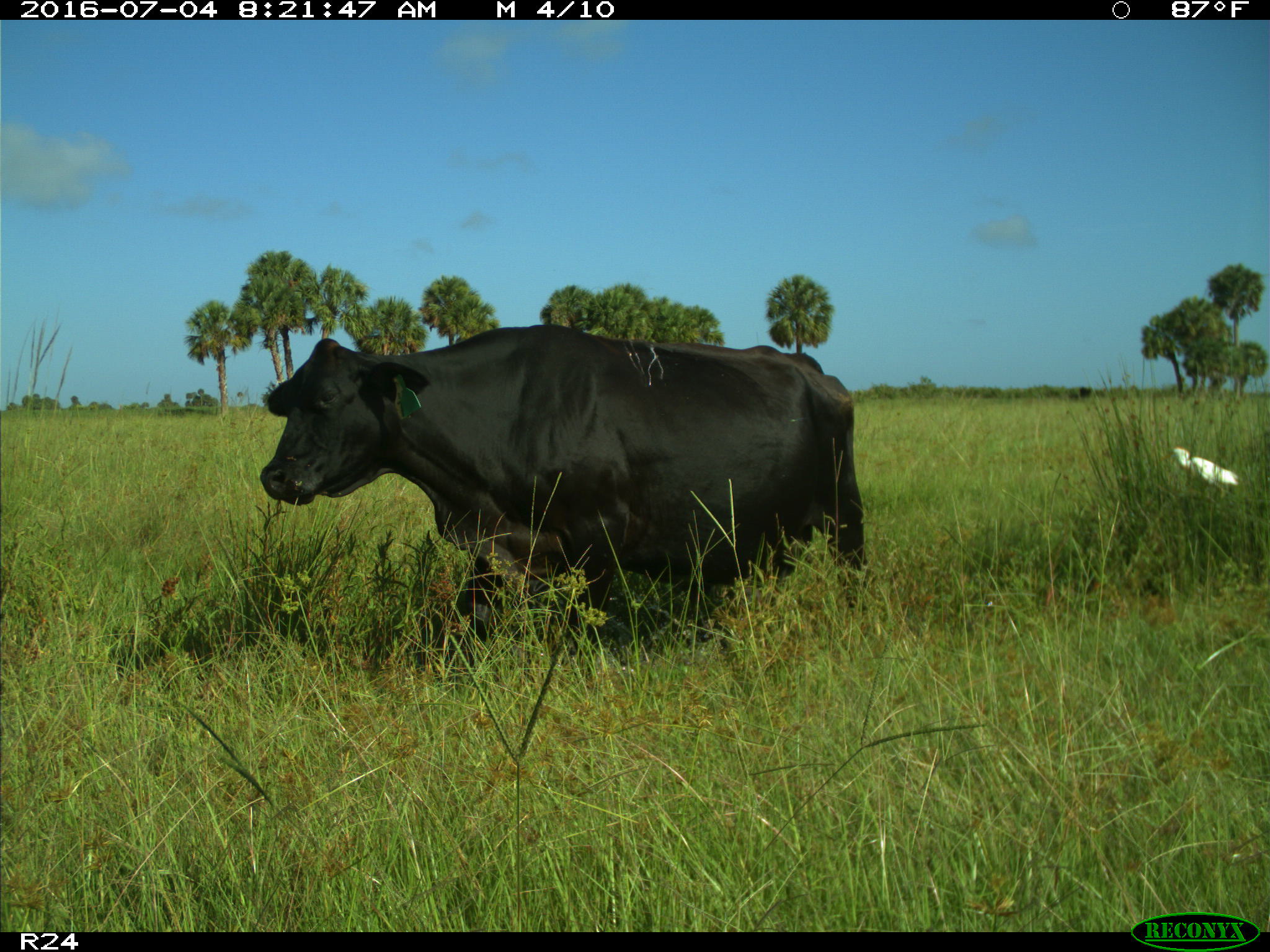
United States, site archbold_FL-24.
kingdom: Animalia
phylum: Chordata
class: Mammalia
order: Artiodactyla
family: Bovidae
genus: Bos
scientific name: Bos taurus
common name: domestic cow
Bos taurus (domestic cow).